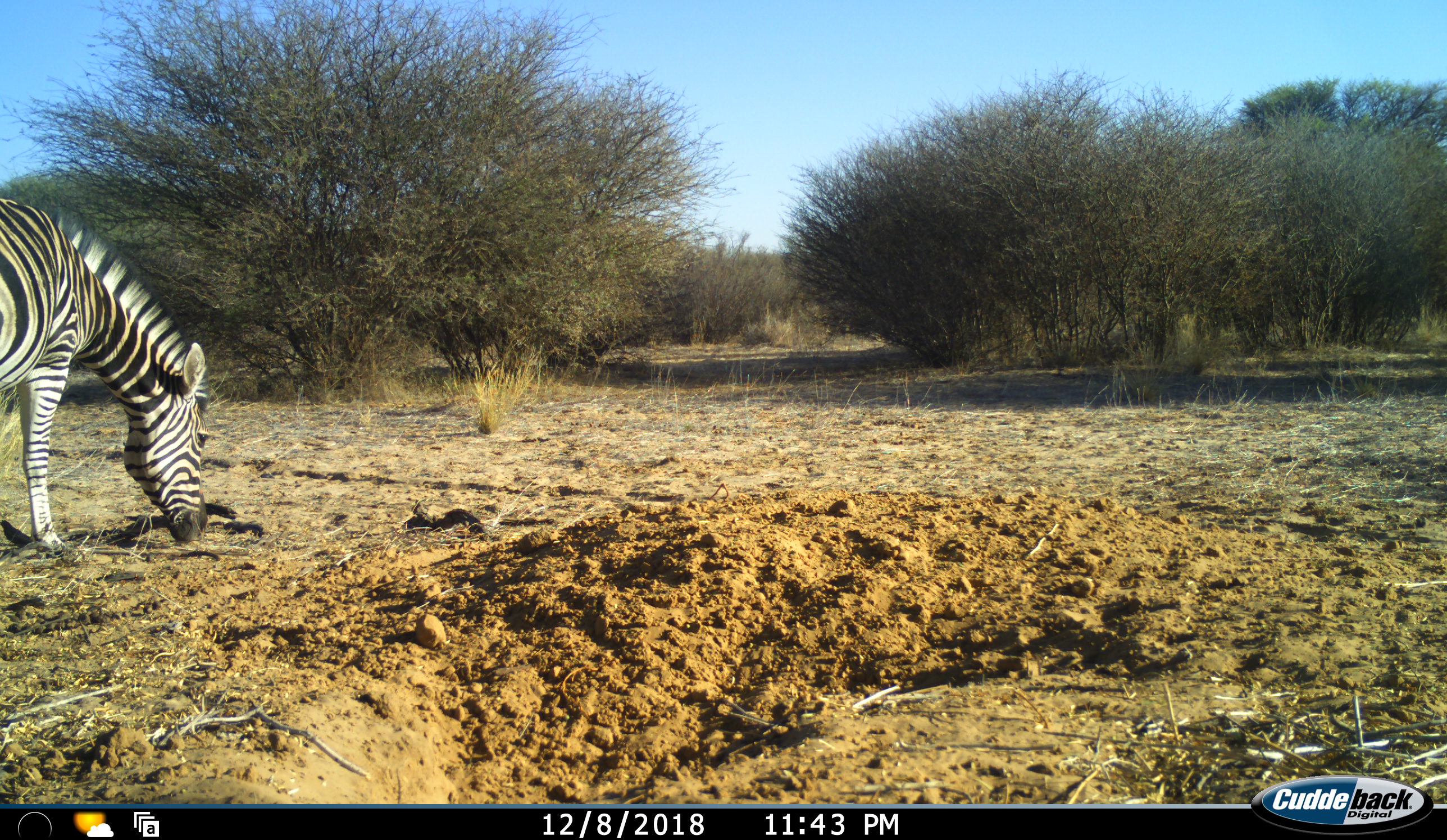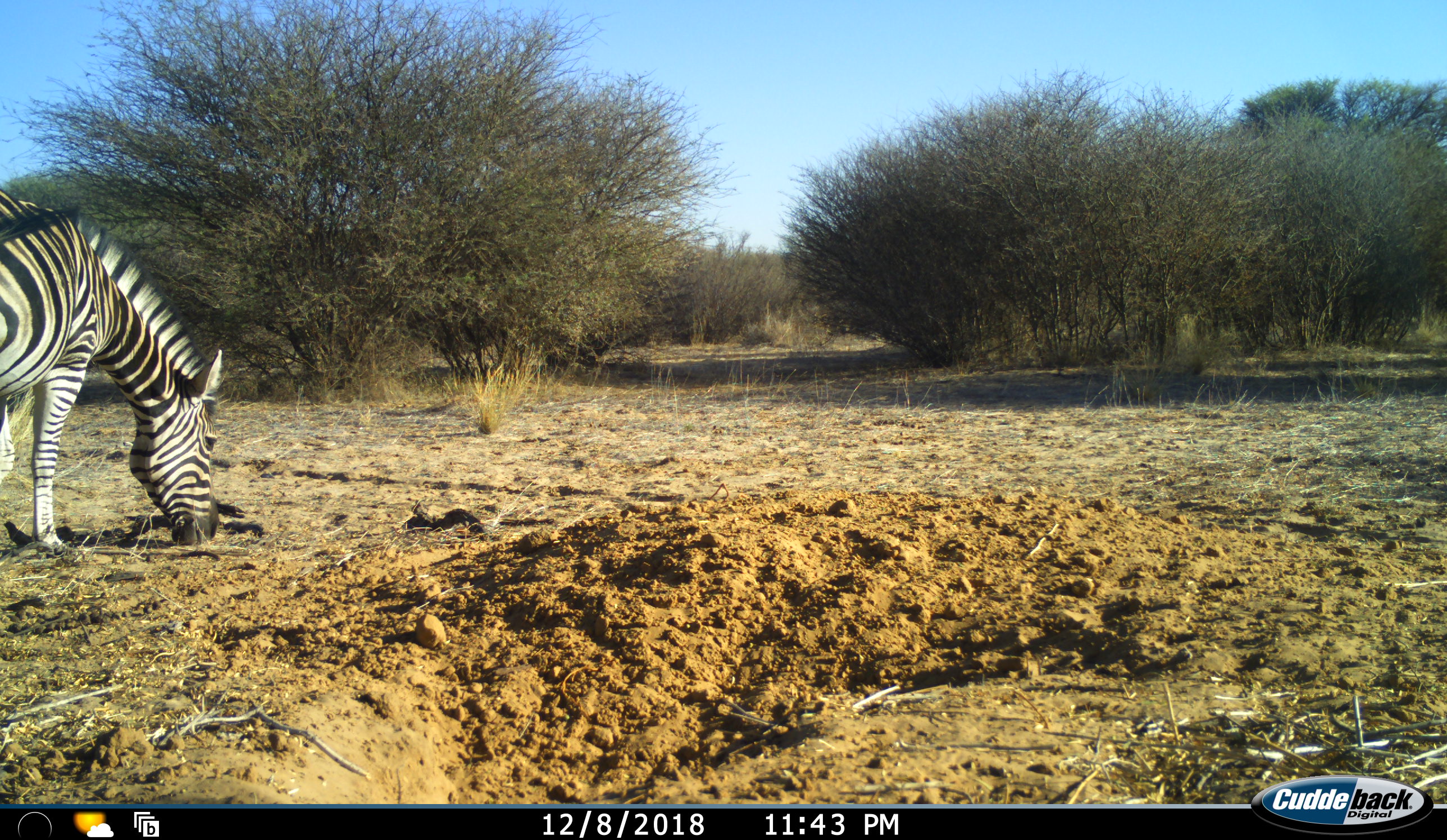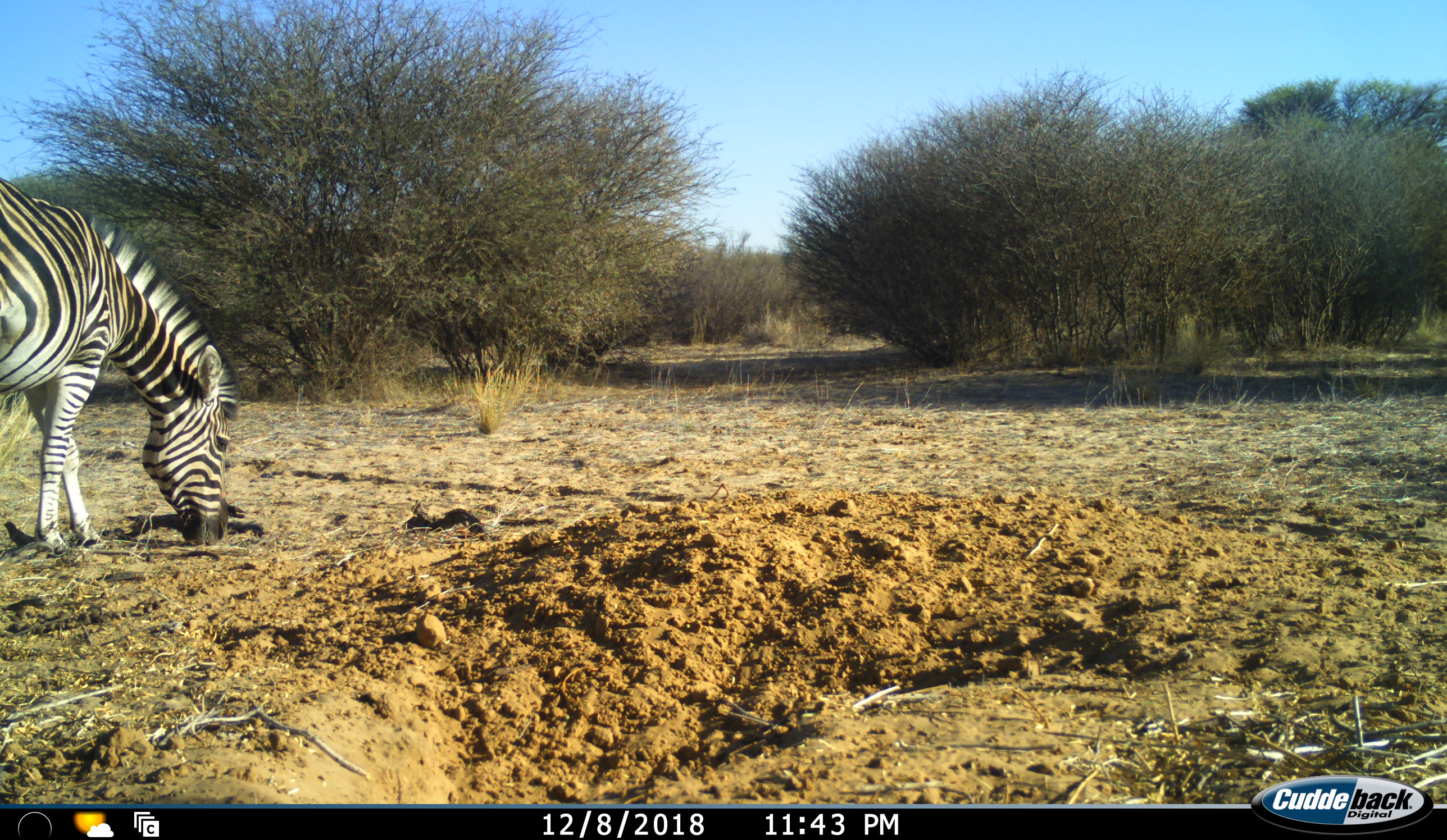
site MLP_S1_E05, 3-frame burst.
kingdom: Animalia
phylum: Chordata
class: Mammalia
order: Perissodactyla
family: Equidae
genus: Equus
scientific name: Equus quagga burchellii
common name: burchell's zebra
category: zebraburchells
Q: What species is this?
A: Zebraburchells (burchell's zebra) (Equus quagga burchellii).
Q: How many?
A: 1.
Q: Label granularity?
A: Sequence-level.